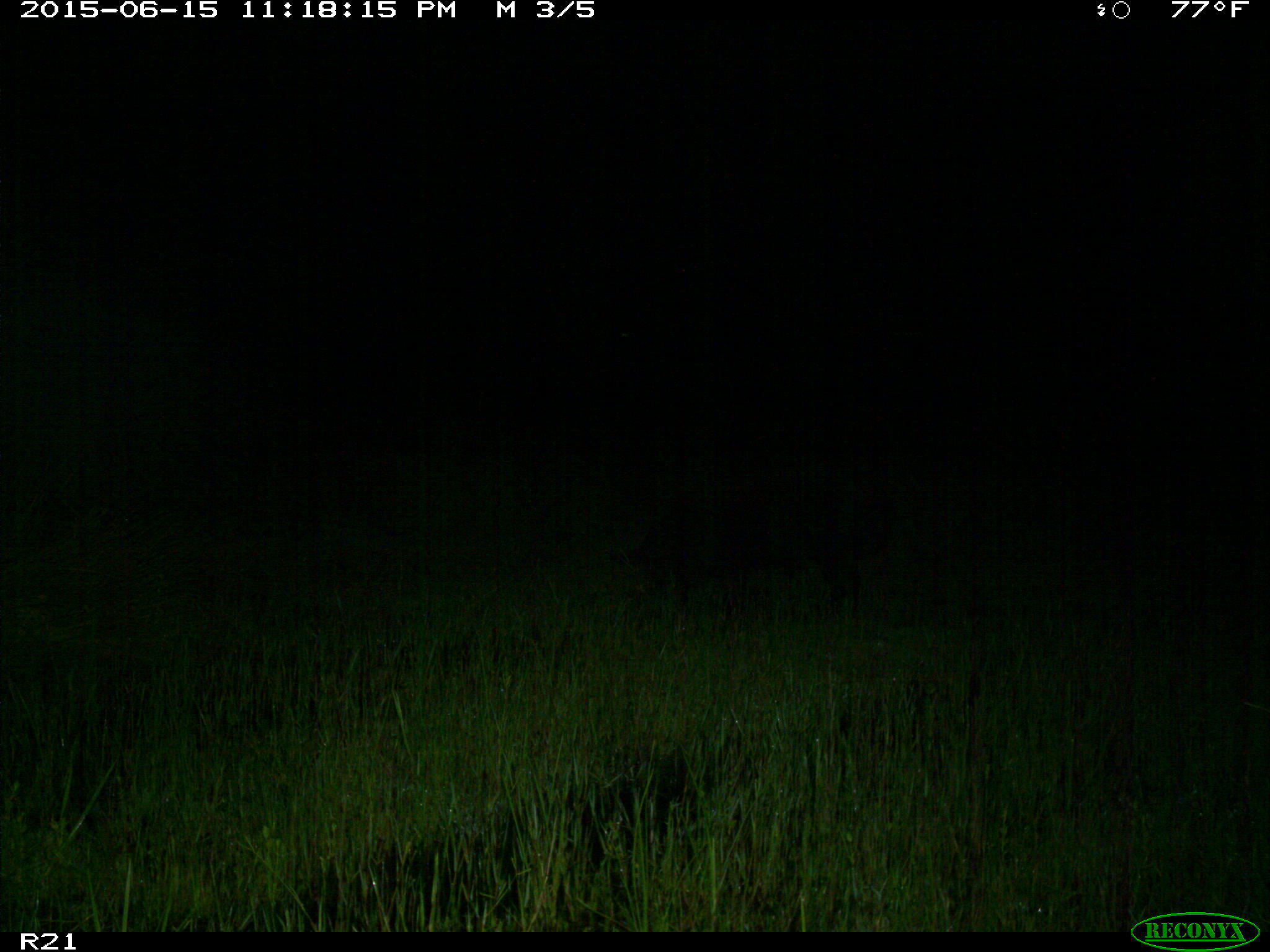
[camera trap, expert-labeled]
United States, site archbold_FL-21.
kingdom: Animalia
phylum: Chordata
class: Mammalia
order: Artiodactyla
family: Suidae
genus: Sus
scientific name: Sus scrofa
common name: wild boar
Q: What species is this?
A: Sus scrofa (wild boar).